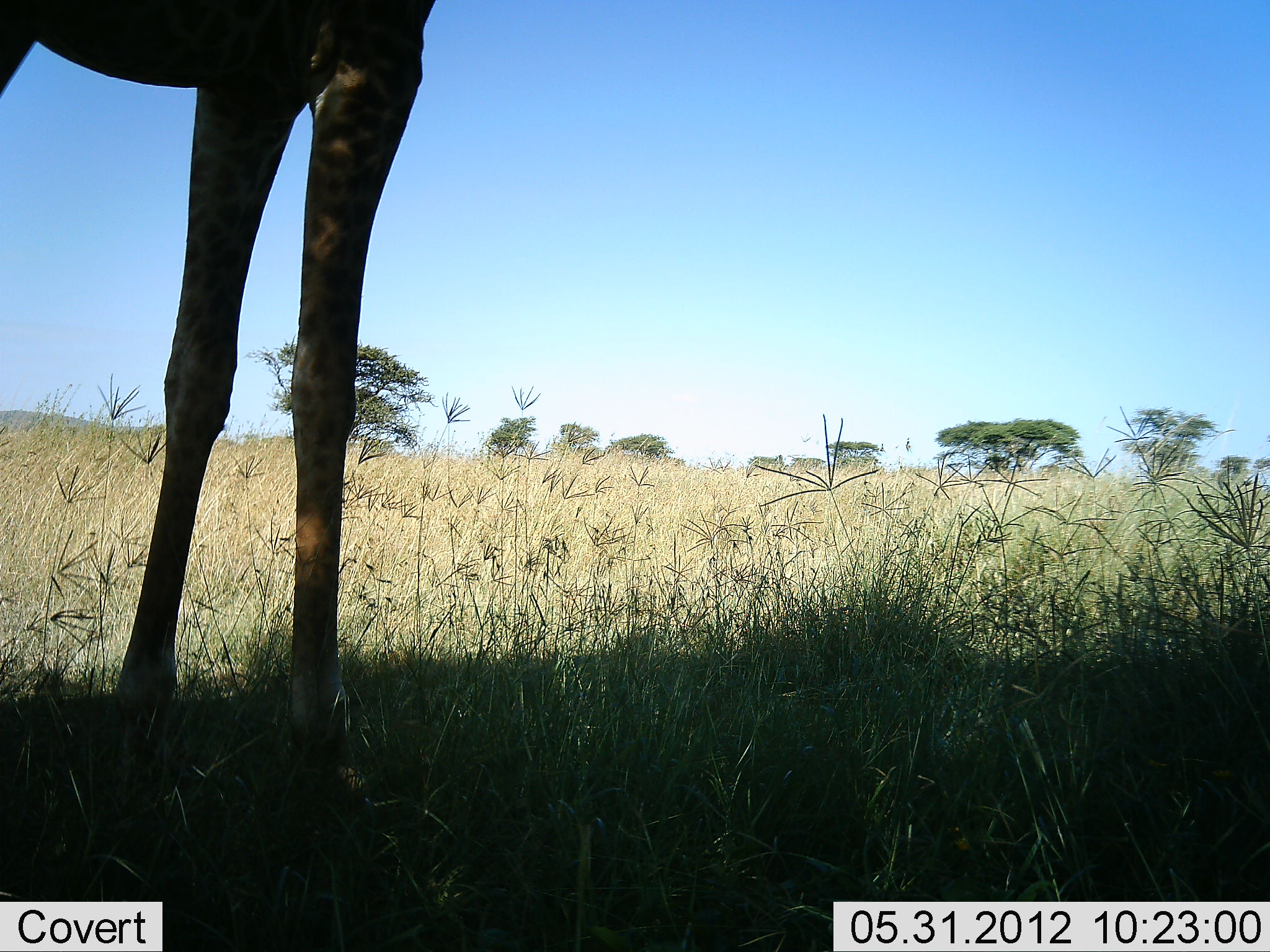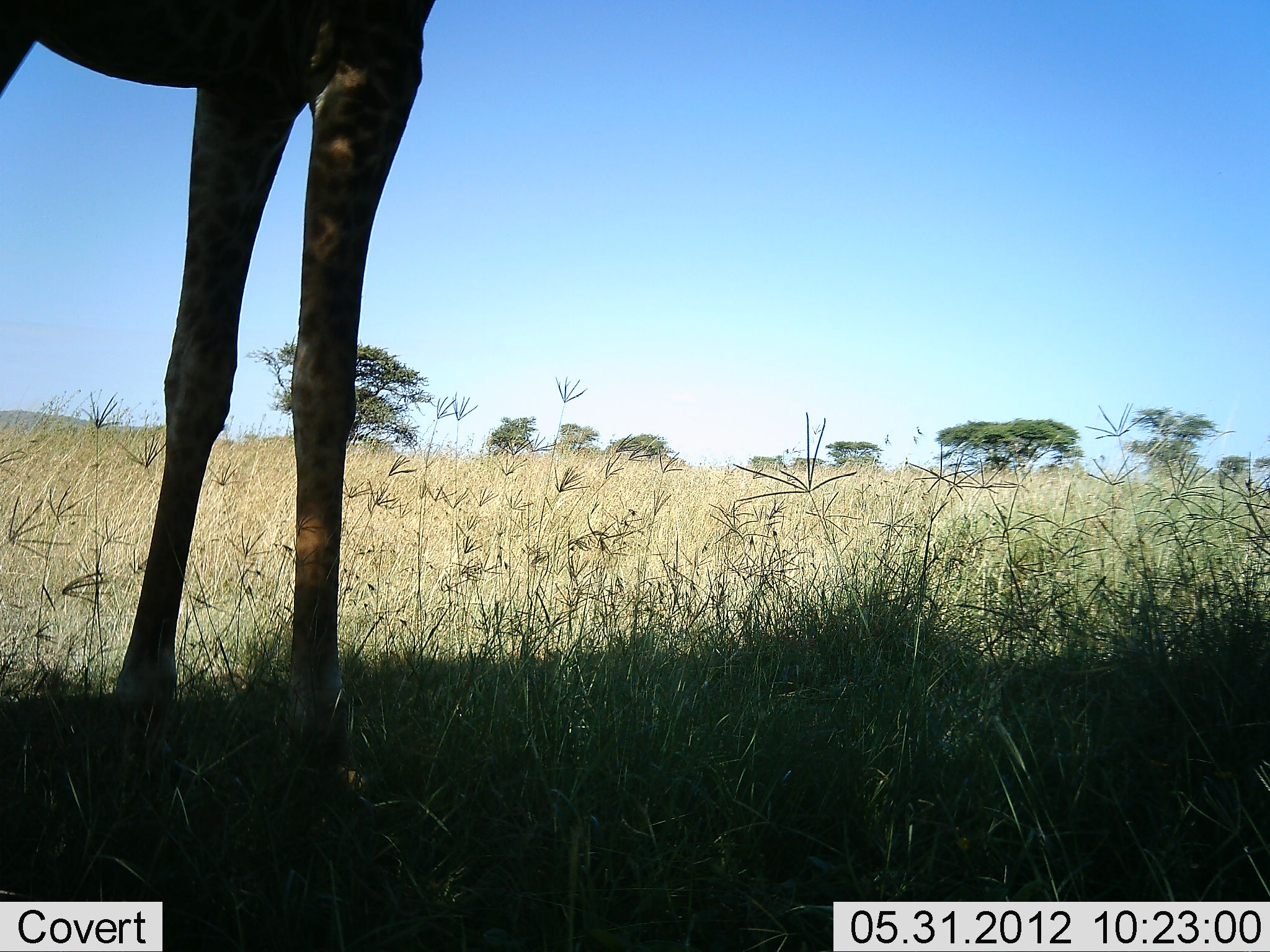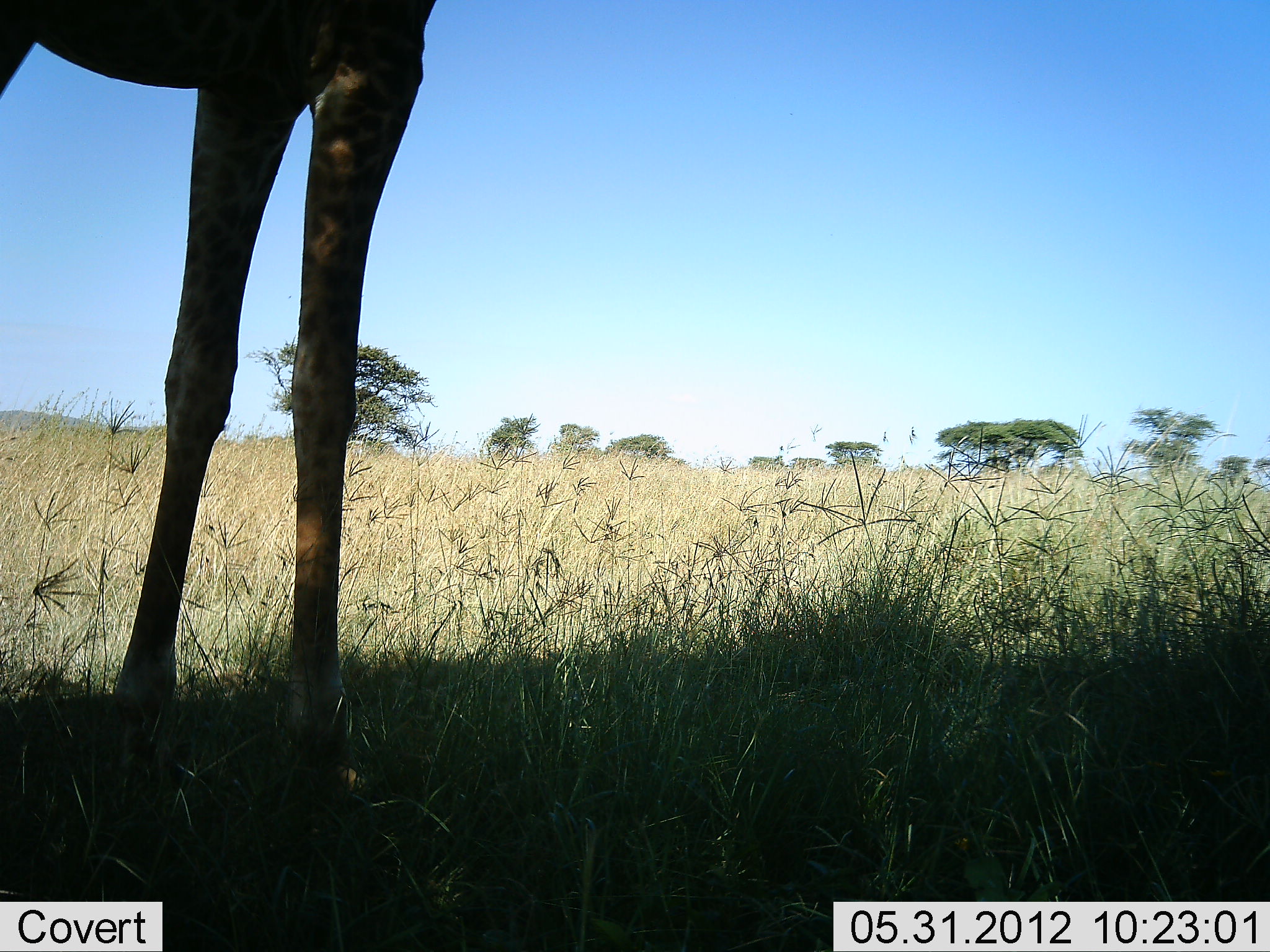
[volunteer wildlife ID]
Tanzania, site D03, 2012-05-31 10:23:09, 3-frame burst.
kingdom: Animalia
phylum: Chordata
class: Mammalia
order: Artiodactyla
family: Giraffidae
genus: Giraffa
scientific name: Giraffa camelopardalis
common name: giraffe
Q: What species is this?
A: Giraffe (Giraffa camelopardalis).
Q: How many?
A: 1.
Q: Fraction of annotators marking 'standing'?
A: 100%.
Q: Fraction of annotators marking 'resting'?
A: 0%.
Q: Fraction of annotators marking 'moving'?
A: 0%.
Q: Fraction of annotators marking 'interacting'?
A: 0%.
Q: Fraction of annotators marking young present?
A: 0%.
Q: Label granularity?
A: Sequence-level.